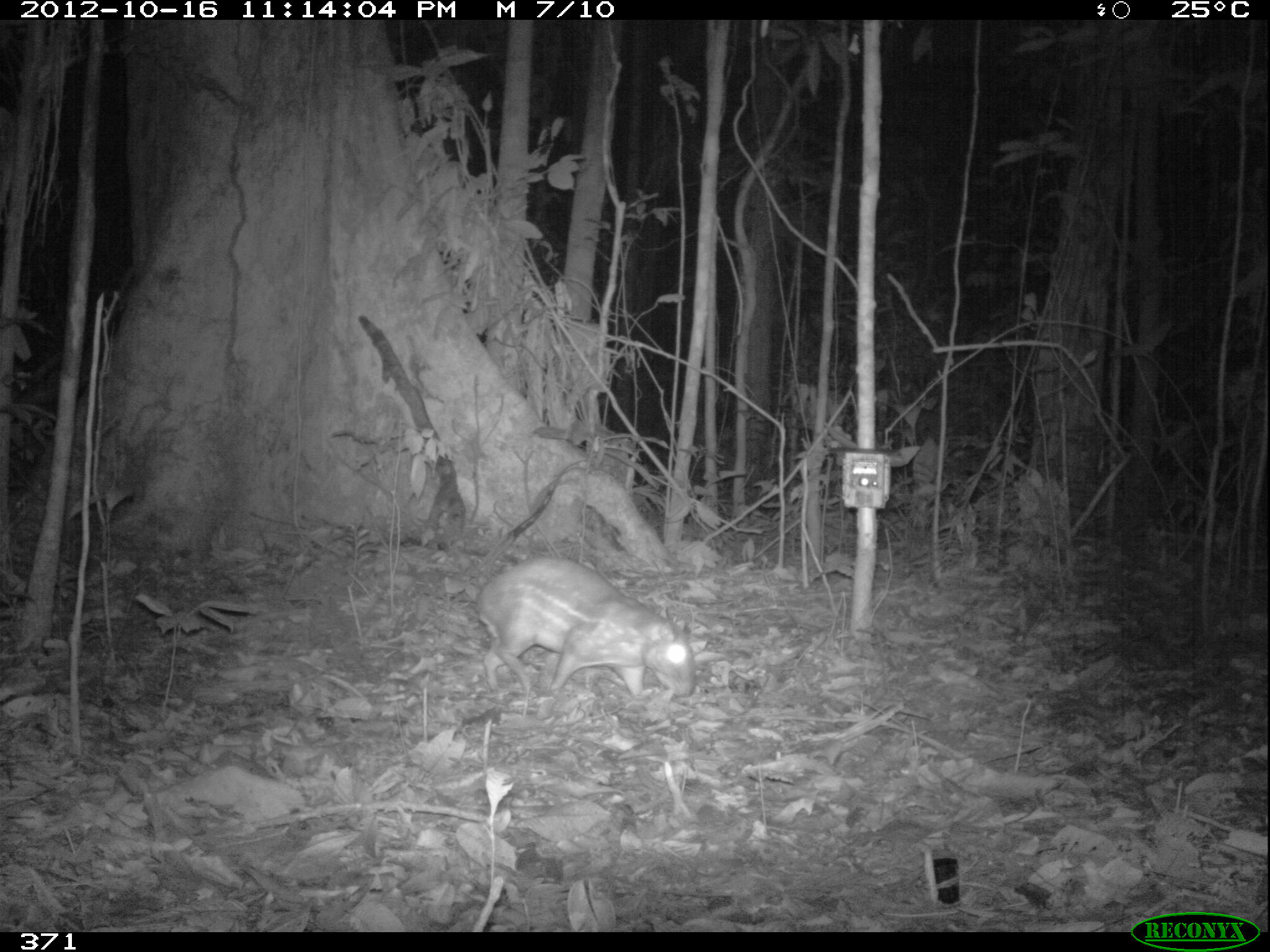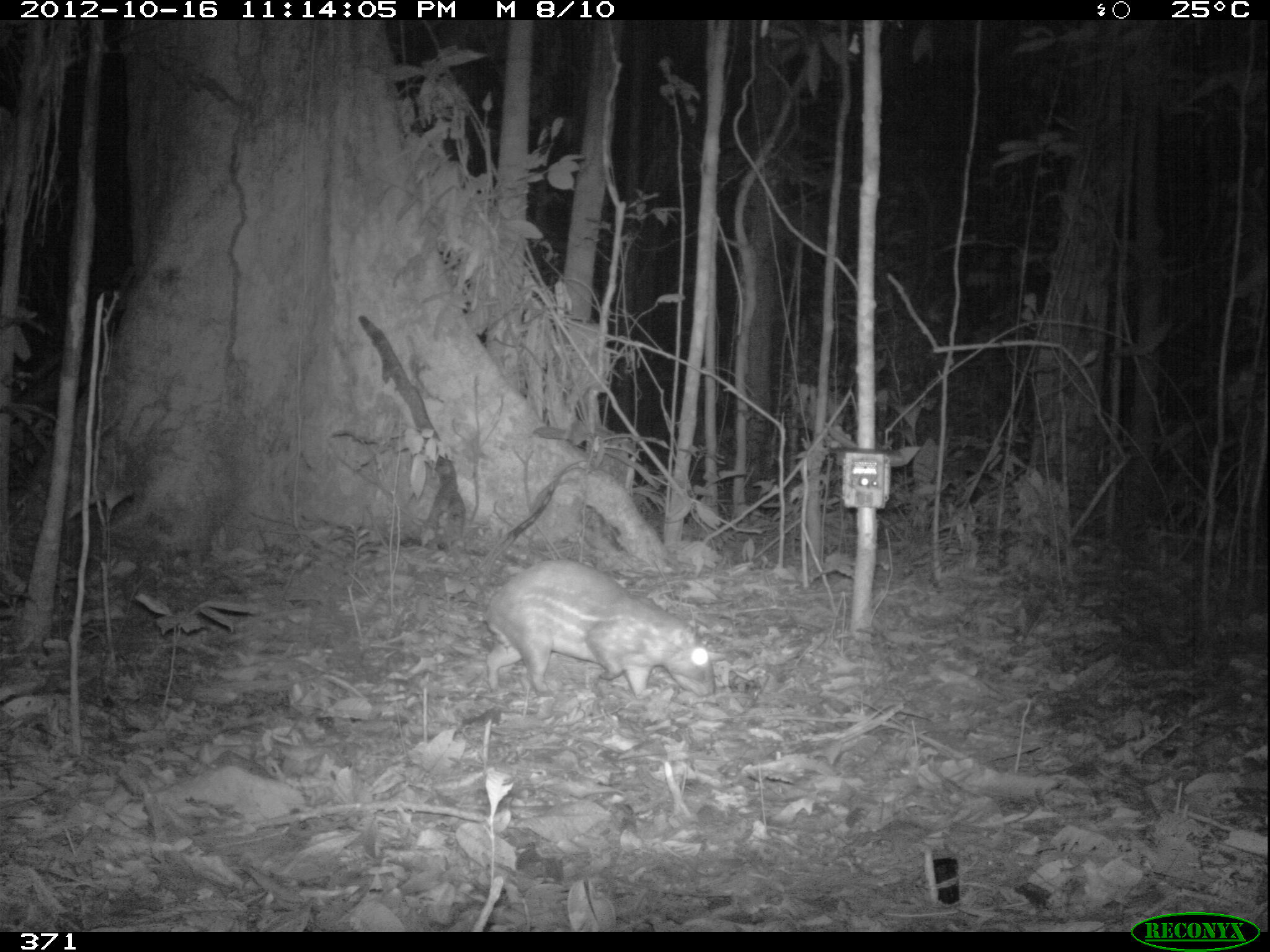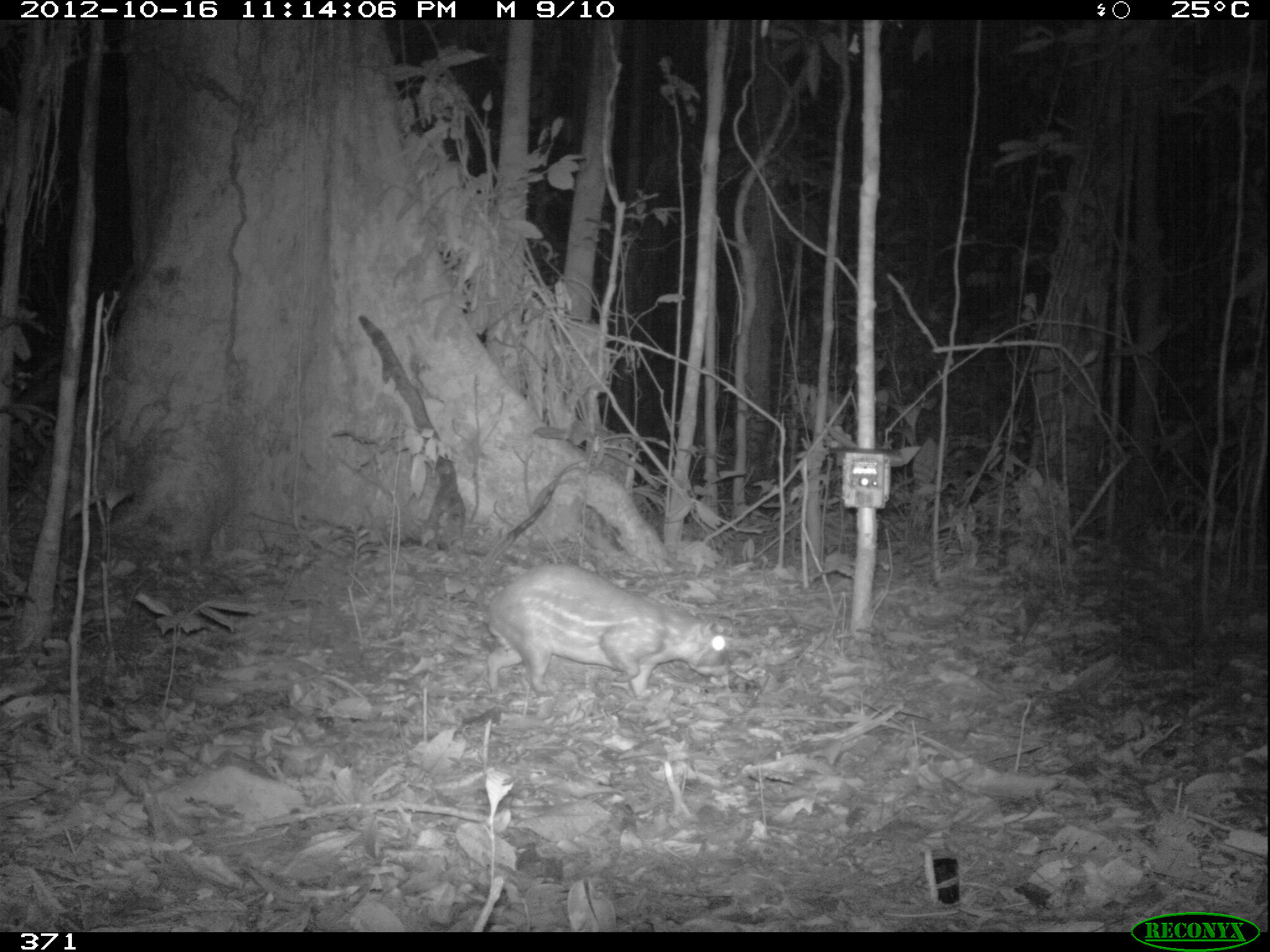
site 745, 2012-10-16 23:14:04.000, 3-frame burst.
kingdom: Animalia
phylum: Chordata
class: Mammalia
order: Rodentia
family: Cuniculidae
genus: Cuniculus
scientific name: Cuniculus paca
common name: spotted paca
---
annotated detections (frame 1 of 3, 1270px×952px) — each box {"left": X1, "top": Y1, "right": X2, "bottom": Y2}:
cuniculus paca: {"left": 474, "top": 556, "right": 693, "bottom": 720}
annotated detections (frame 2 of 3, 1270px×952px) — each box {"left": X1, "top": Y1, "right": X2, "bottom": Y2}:
cuniculus paca: {"left": 478, "top": 557, "right": 714, "bottom": 697}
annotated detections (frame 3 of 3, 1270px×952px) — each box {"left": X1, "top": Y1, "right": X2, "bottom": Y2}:
cuniculus paca: {"left": 480, "top": 559, "right": 728, "bottom": 698}